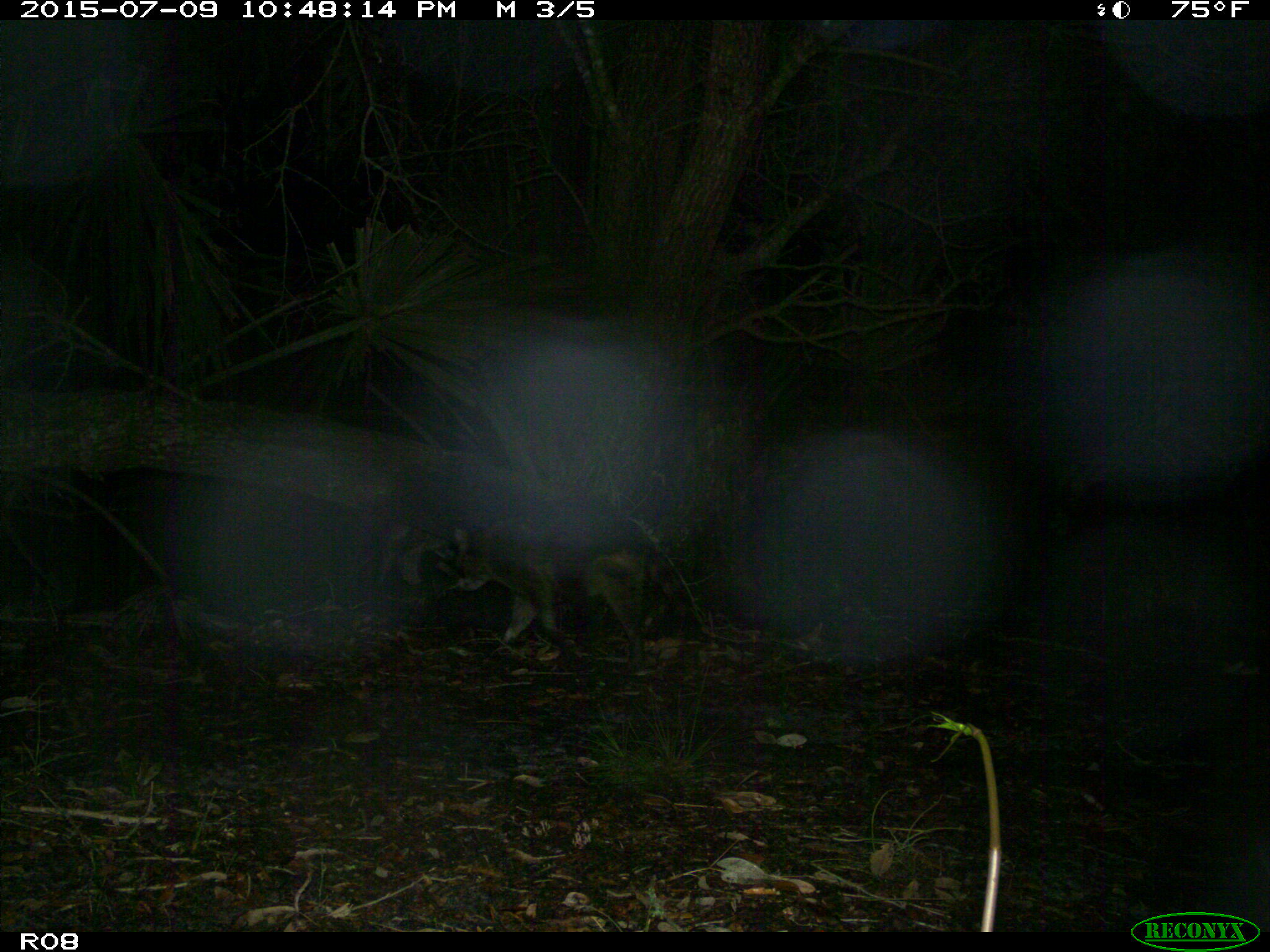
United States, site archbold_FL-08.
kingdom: Animalia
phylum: Chordata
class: Mammalia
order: Carnivora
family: Procyonidae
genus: Procyon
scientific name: Procyon lotor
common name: common raccoon